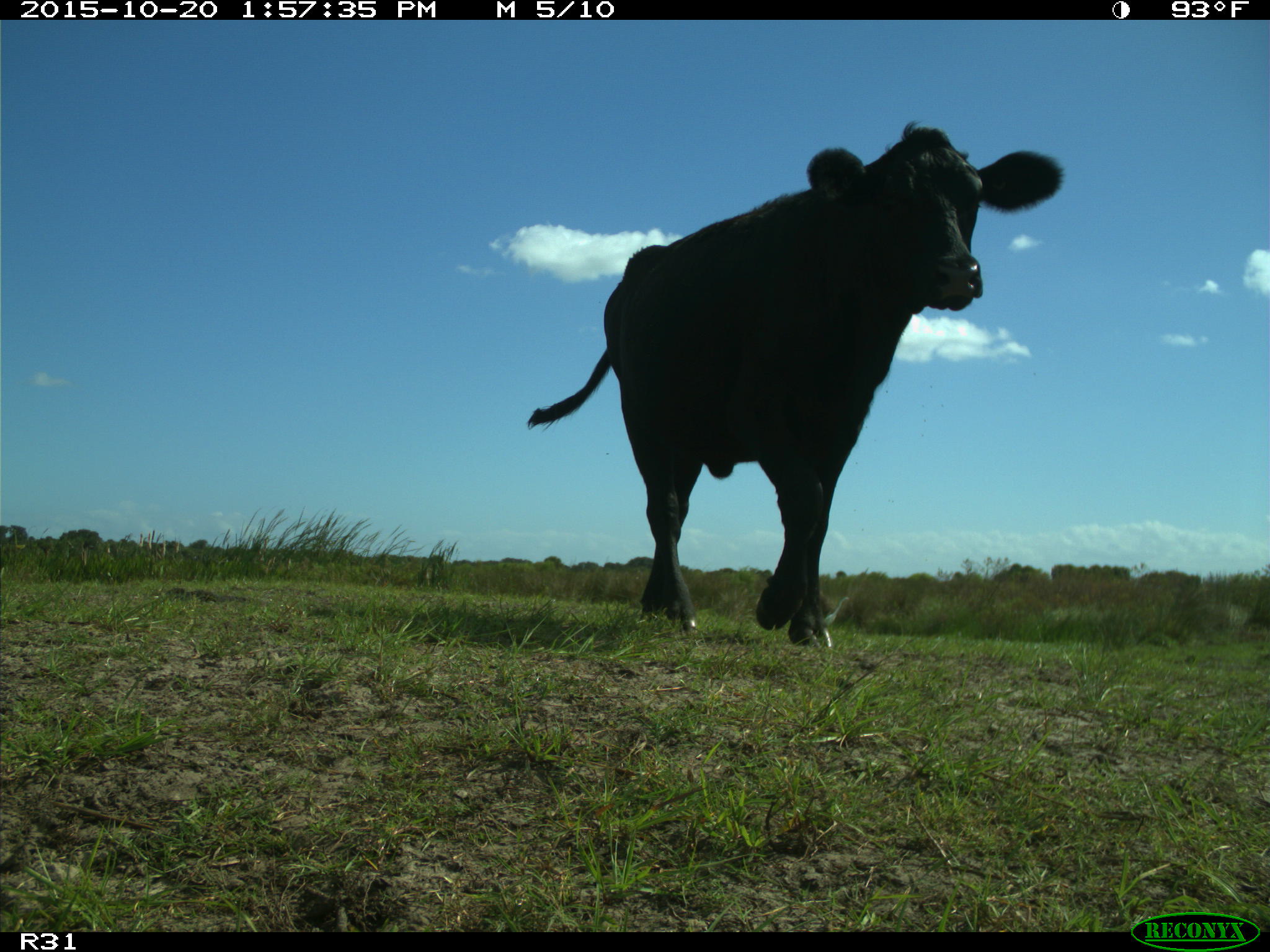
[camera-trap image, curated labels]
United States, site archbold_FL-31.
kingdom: Animalia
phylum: Chordata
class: Mammalia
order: Artiodactyla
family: Bovidae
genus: Bos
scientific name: Bos taurus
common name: domestic cow